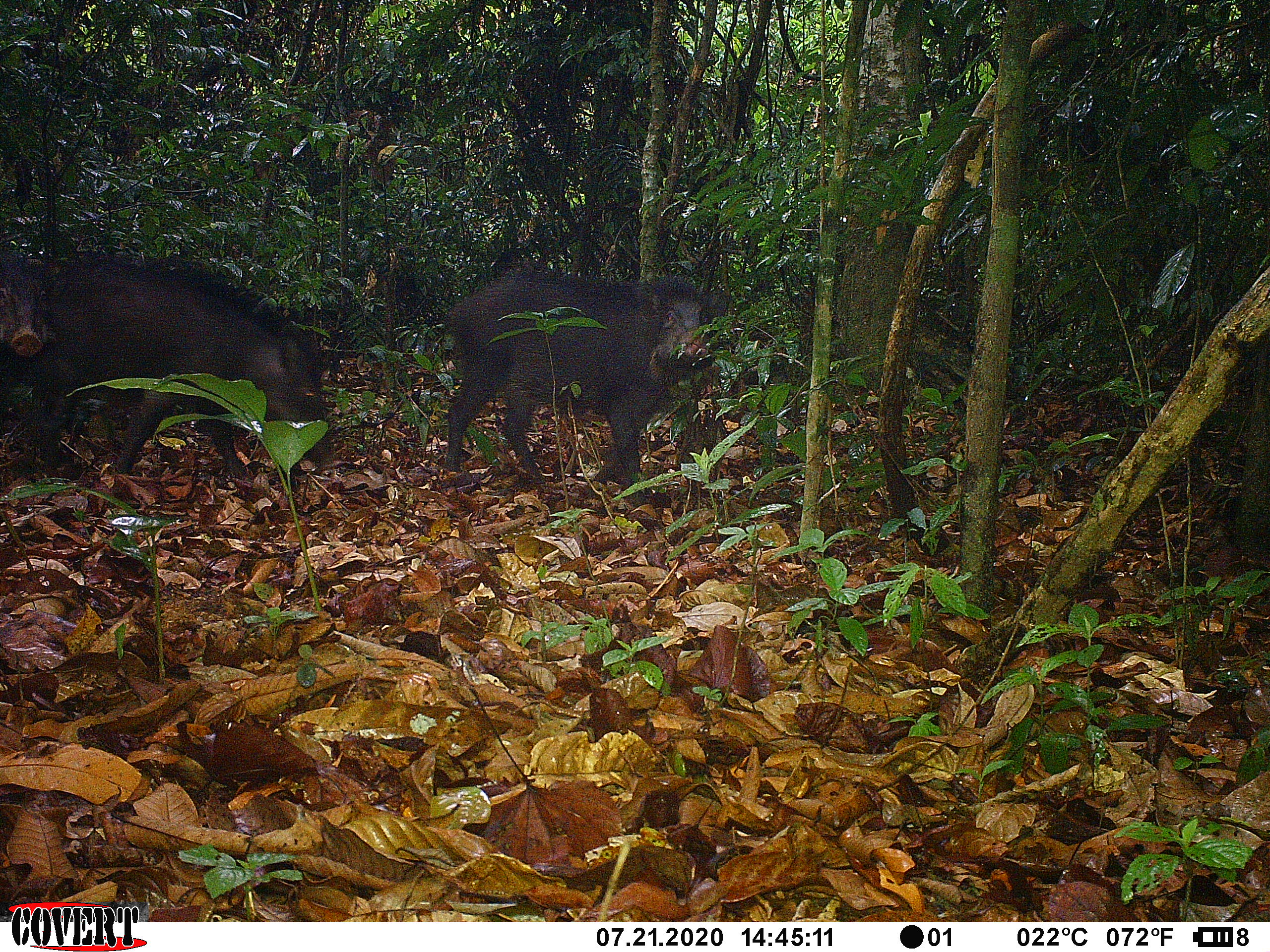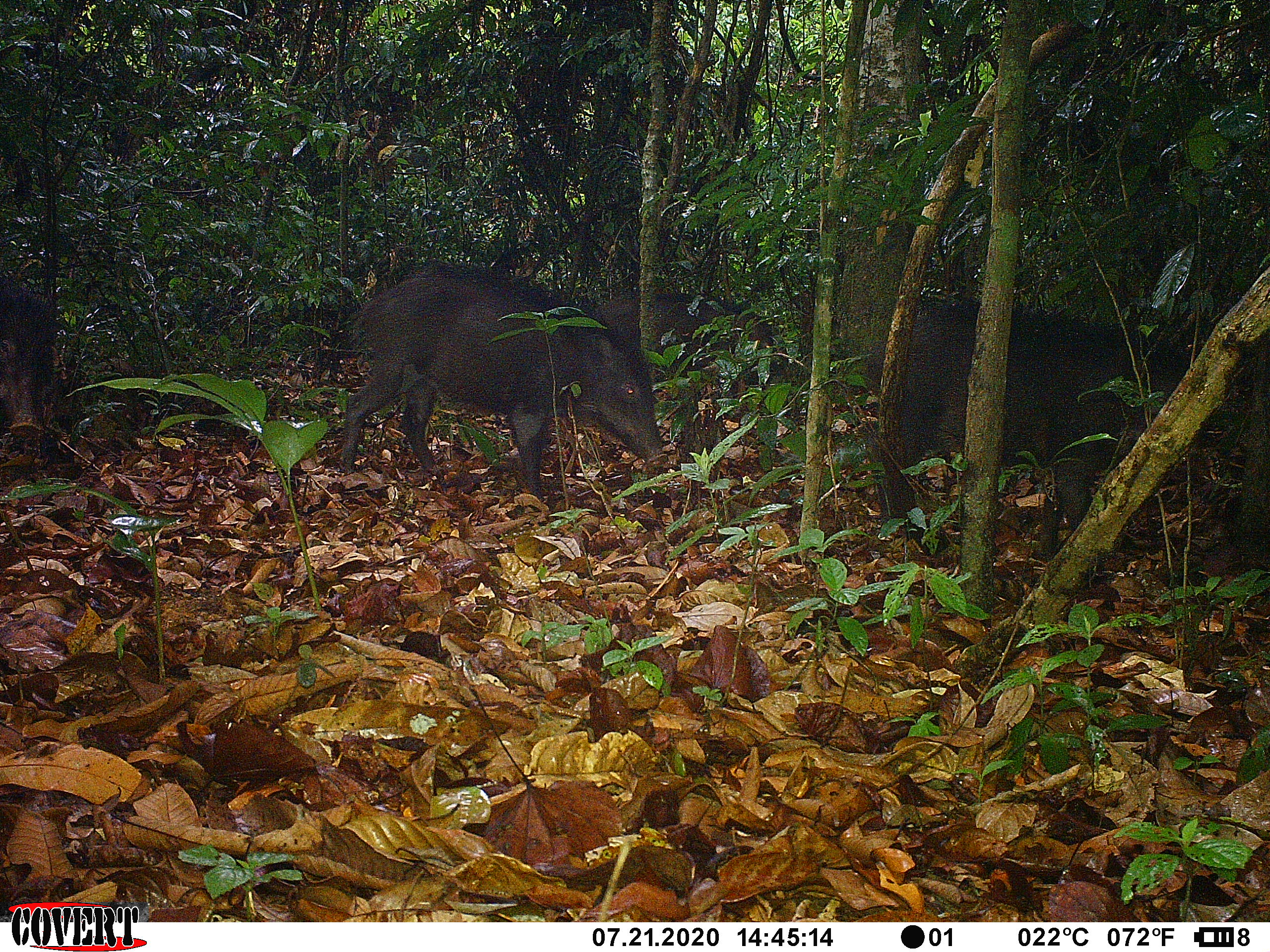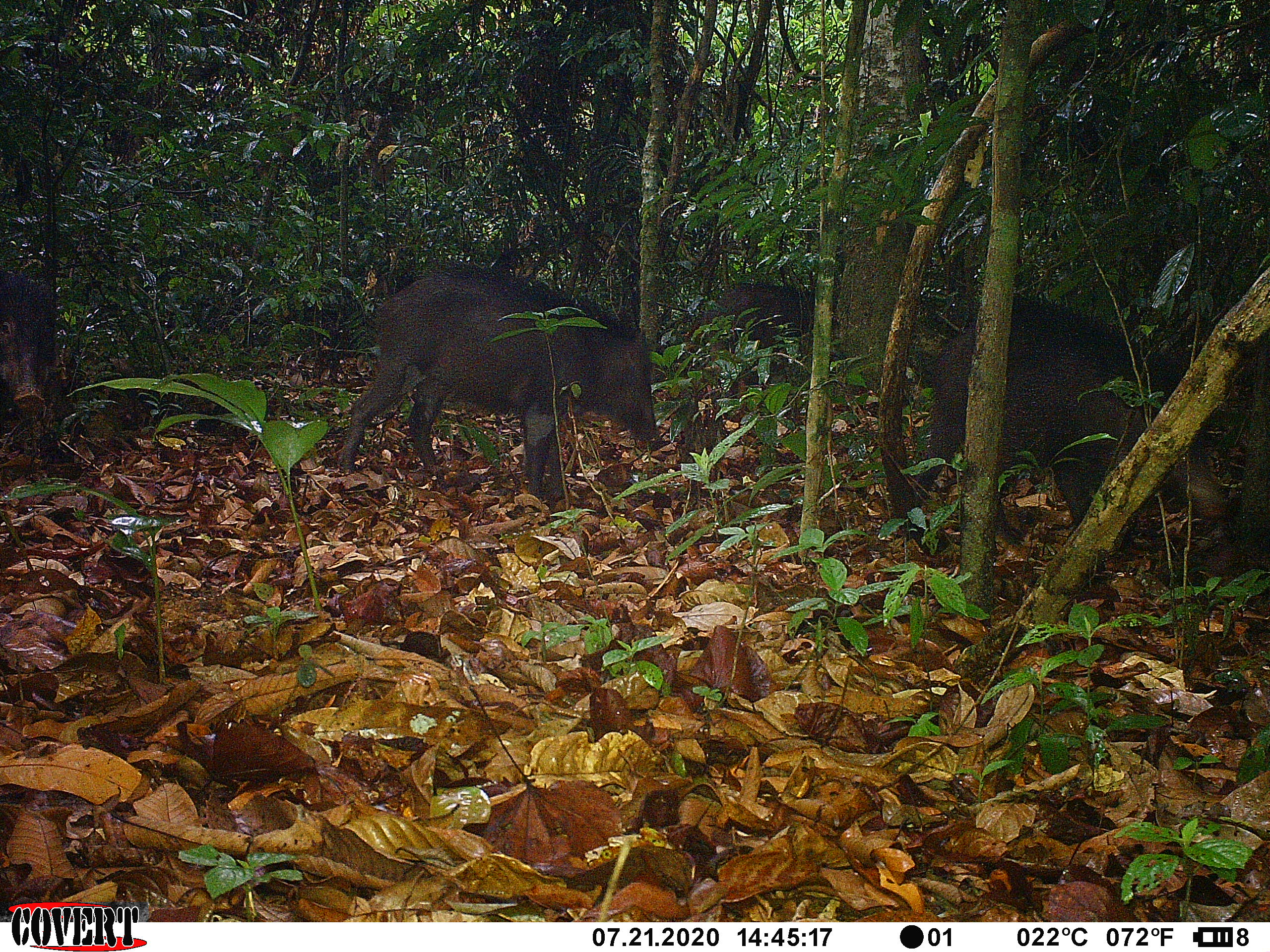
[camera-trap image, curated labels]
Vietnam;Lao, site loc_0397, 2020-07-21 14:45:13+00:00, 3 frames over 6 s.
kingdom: Animalia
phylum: Chordata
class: Mammalia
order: Artiodactyla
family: Suidae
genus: Sus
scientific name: Sus scrofa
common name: eurasian wild pig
Eurasian wild pig (Sus scrofa). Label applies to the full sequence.